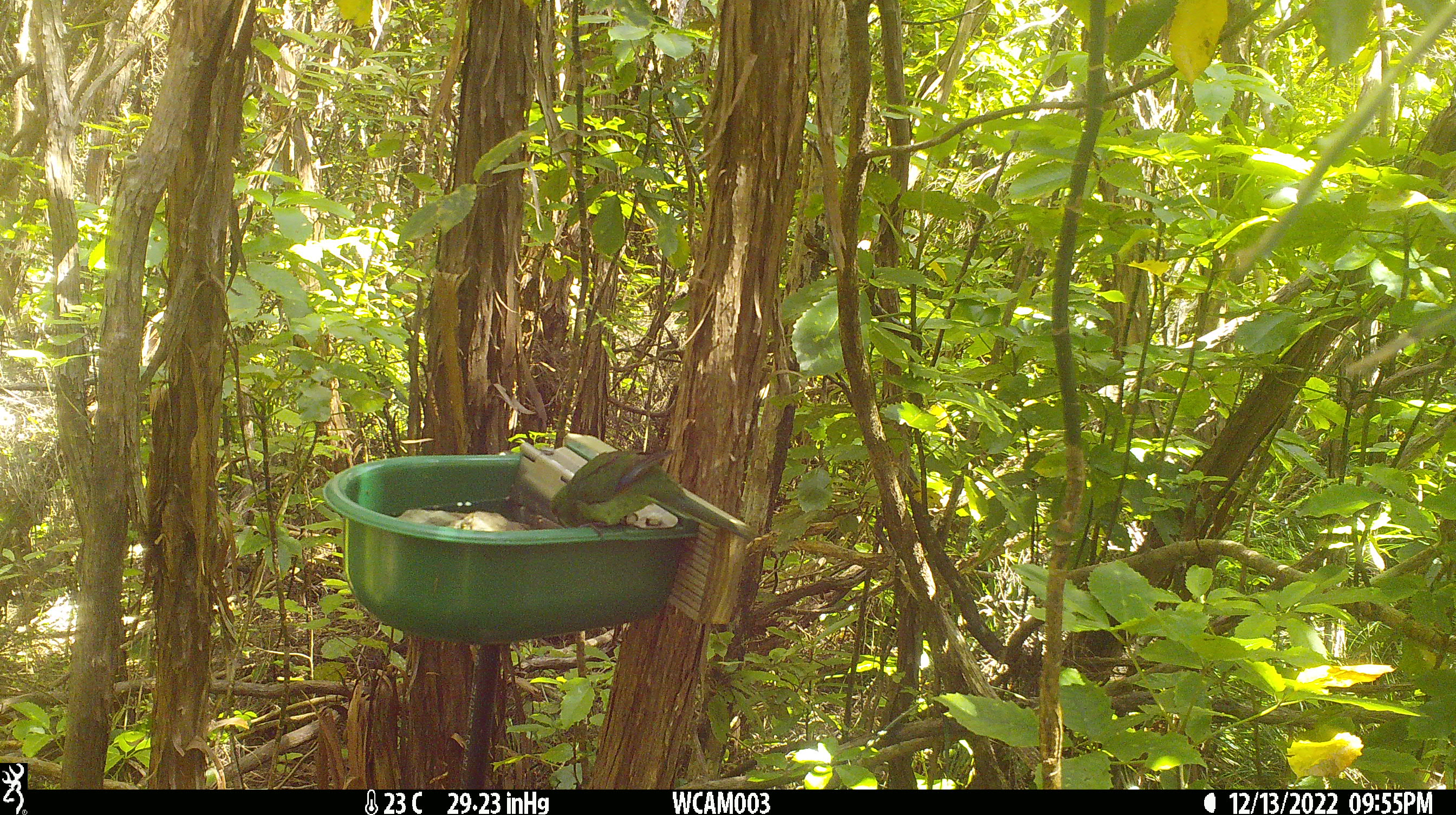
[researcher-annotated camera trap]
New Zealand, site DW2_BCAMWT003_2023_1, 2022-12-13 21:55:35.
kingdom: Animalia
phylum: Chordata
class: Aves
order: Psittaciformes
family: Psittaculidae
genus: Cyanoramphus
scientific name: Cyanoramphus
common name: parakeet